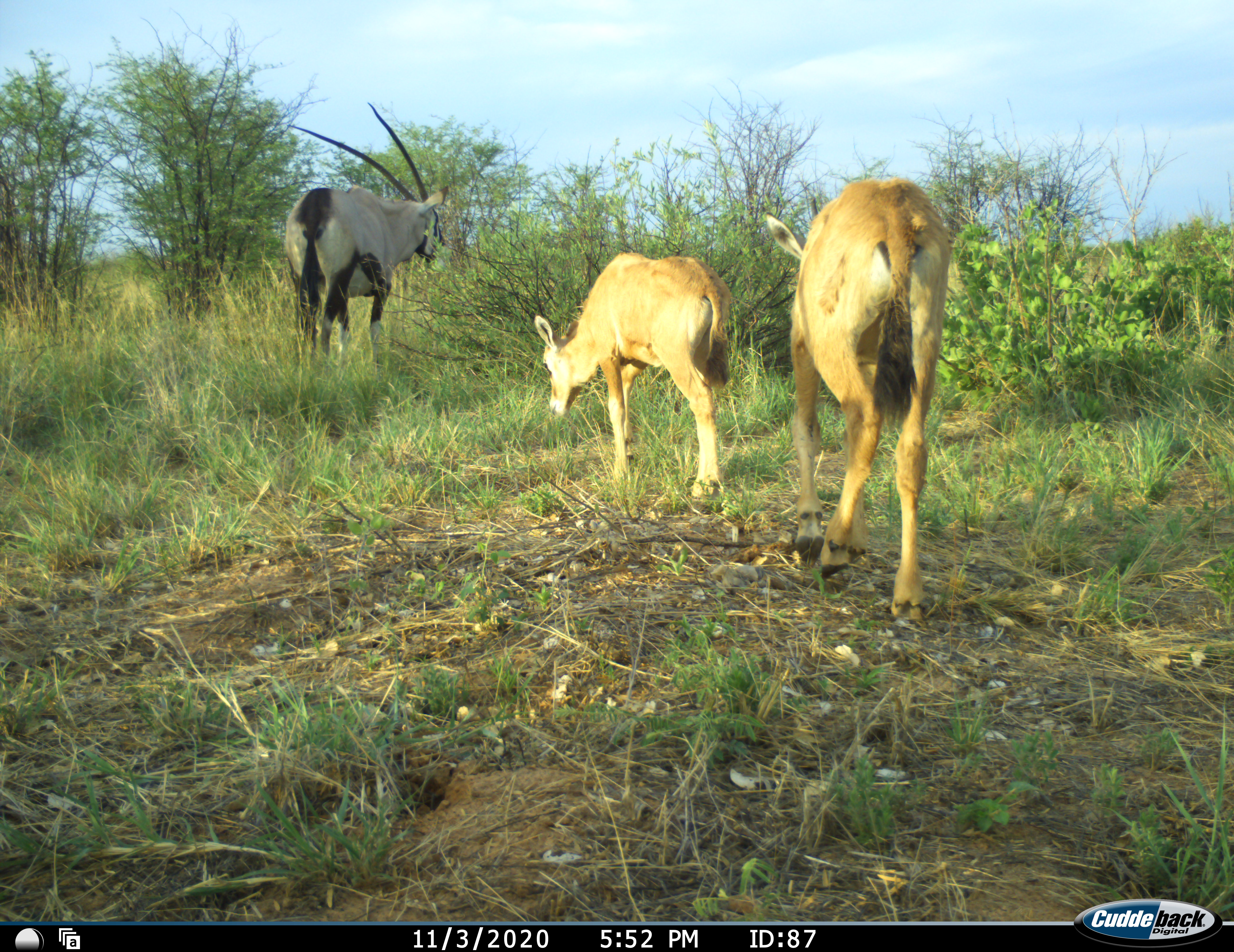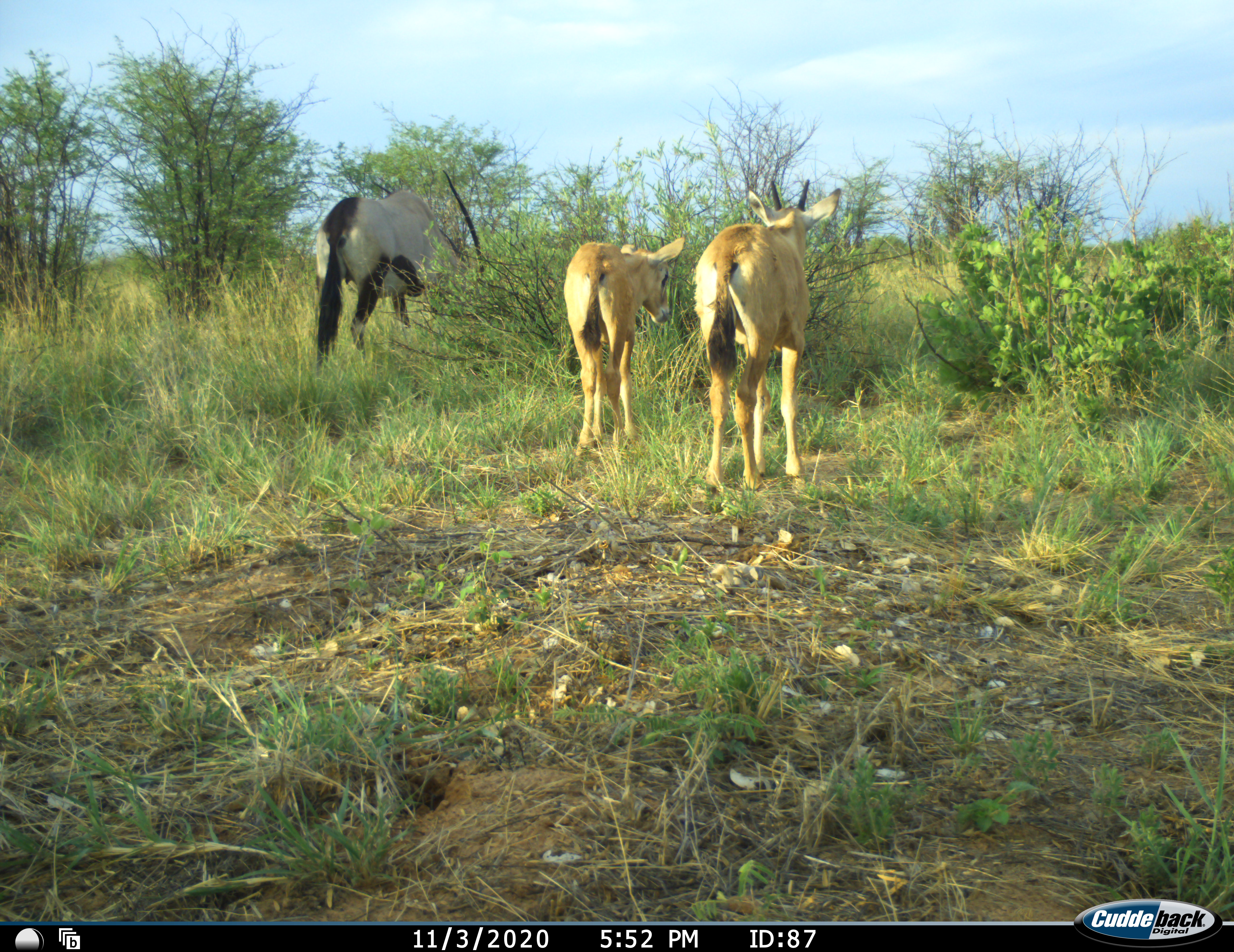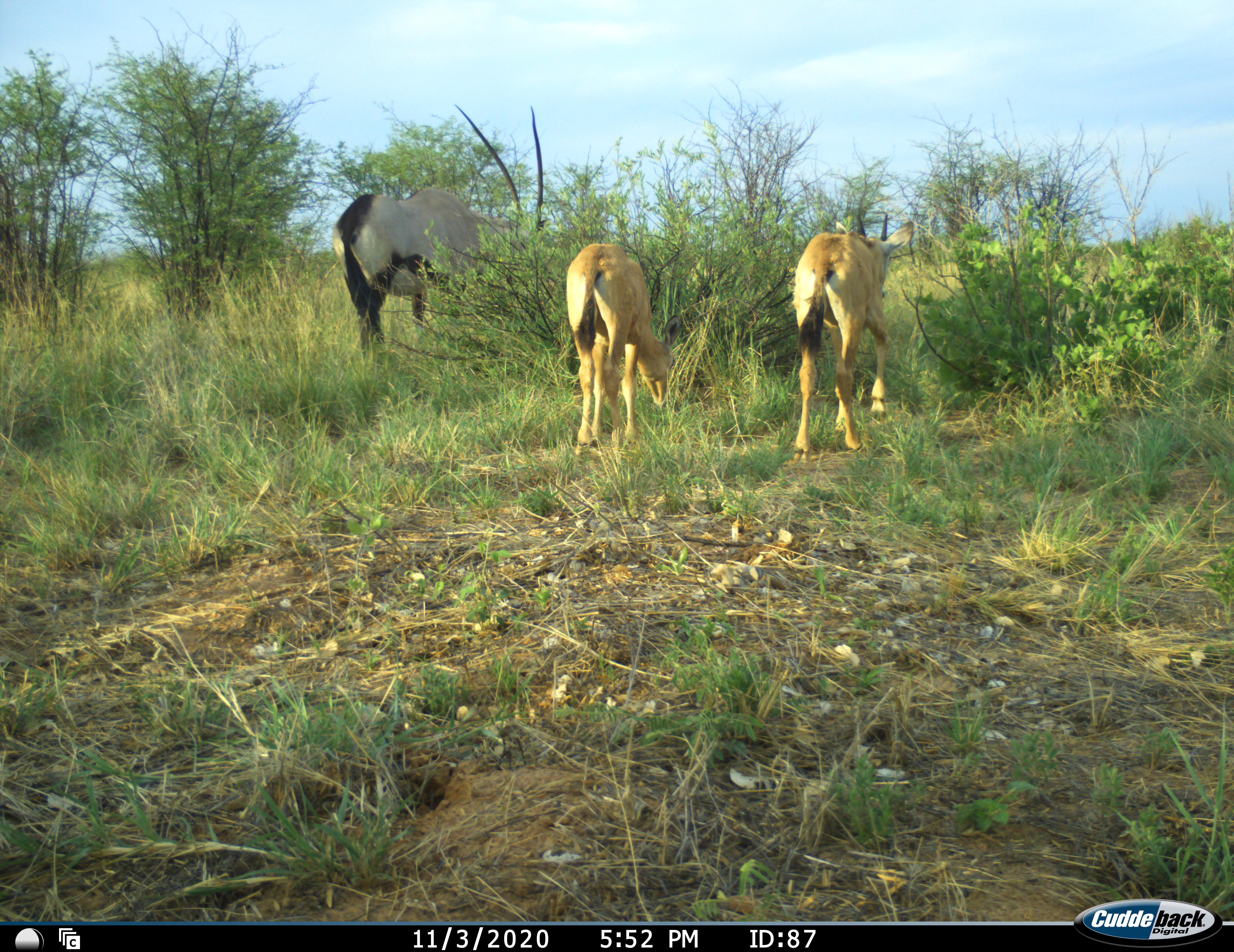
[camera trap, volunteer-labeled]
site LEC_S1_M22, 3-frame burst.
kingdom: Animalia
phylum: Chordata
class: Mammalia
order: Artiodactyla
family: Bovidae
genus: Oryx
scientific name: Oryx gazella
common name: gemsbok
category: oryx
Oryx (gemsbok) (Oryx gazella), count 3. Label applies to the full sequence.